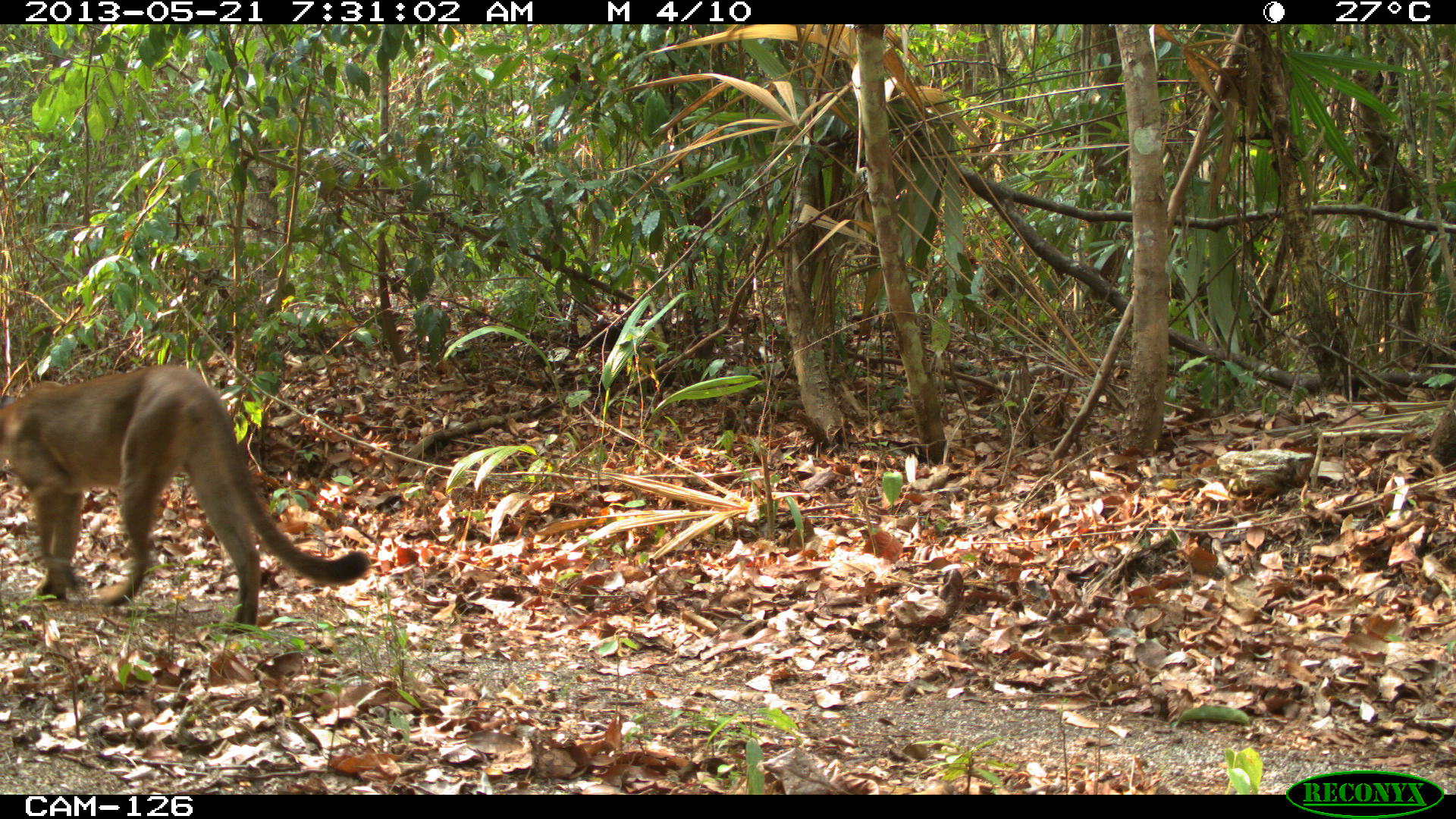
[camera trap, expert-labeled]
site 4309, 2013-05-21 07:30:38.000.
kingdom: Animalia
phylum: Chordata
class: Mammalia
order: Carnivora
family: Felidae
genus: Puma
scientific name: Puma concolor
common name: mountain lion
Puma concolor (mountain lion), count 1, sex female.